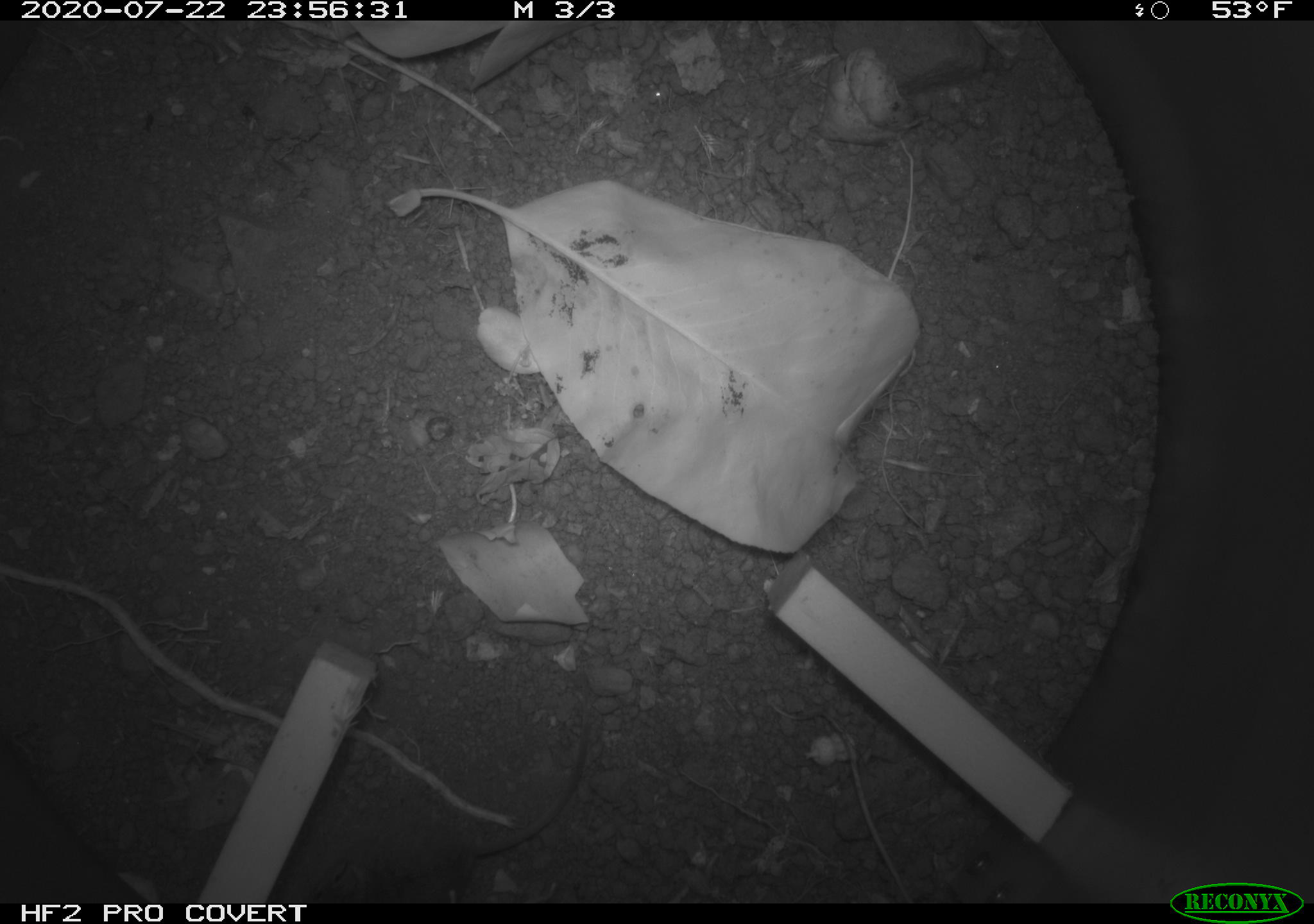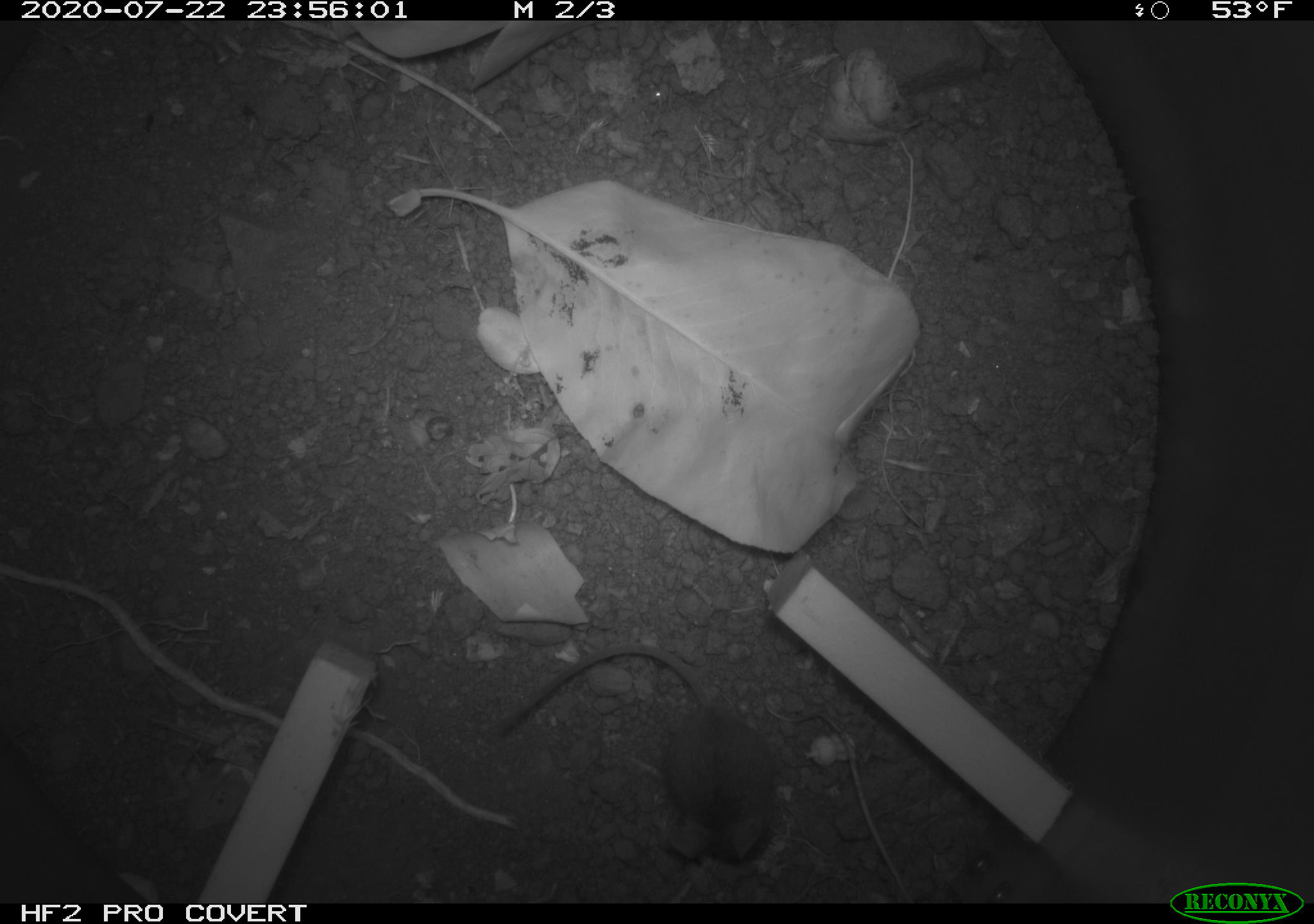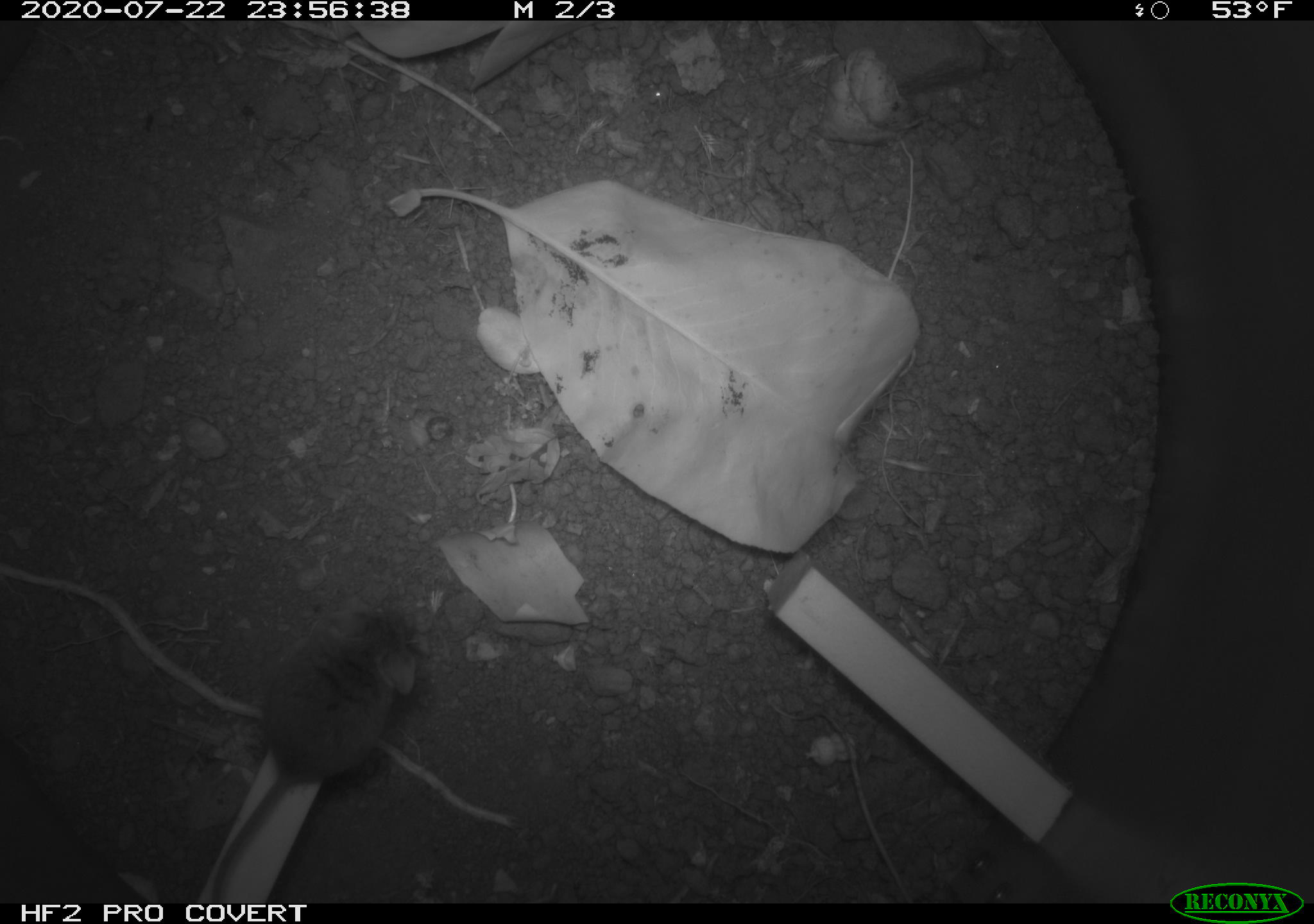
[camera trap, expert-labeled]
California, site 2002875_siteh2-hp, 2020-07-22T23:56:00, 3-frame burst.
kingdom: Animalia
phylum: Chordata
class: Mammalia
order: Rodentia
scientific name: Rodentia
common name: rodent